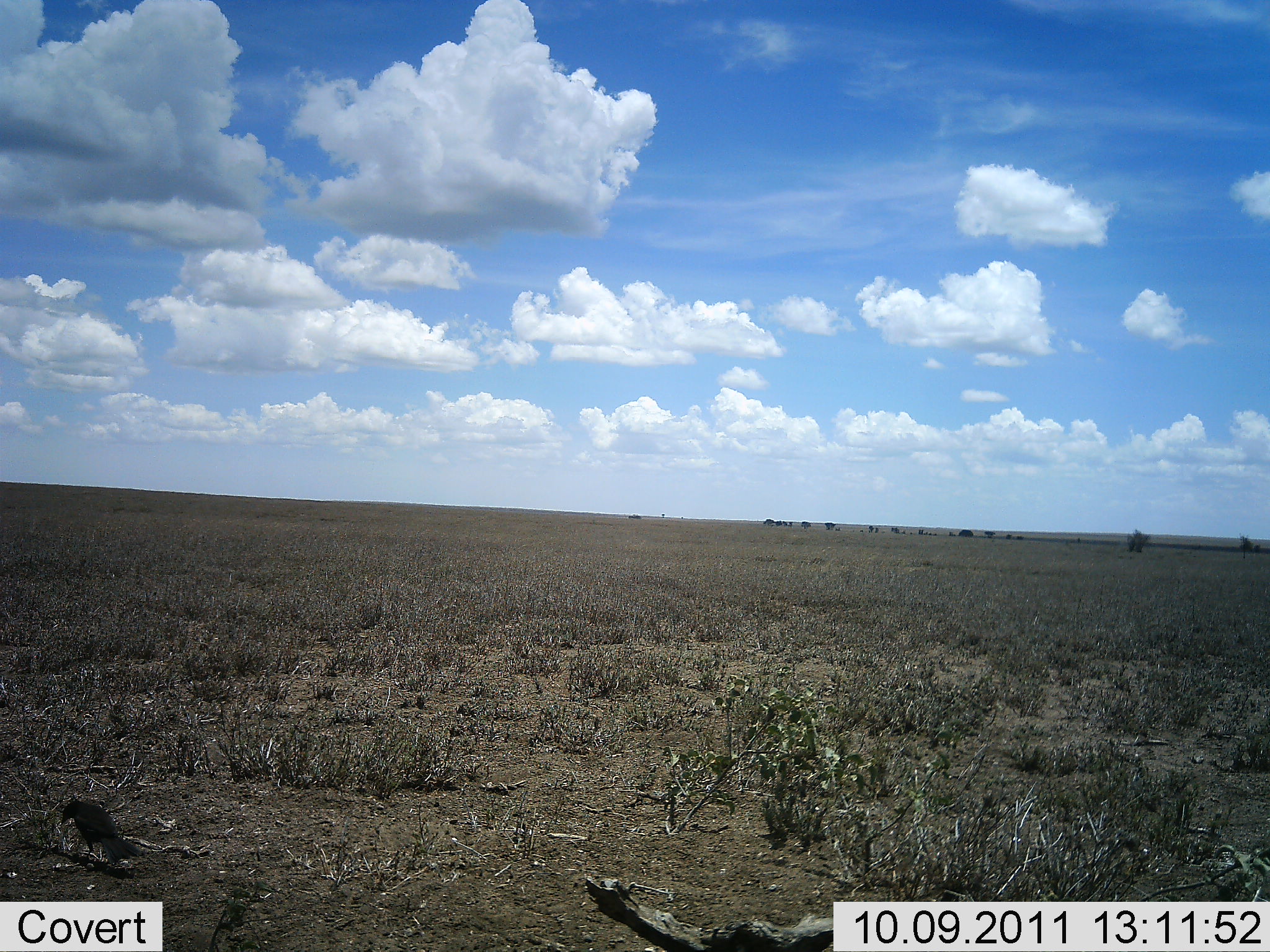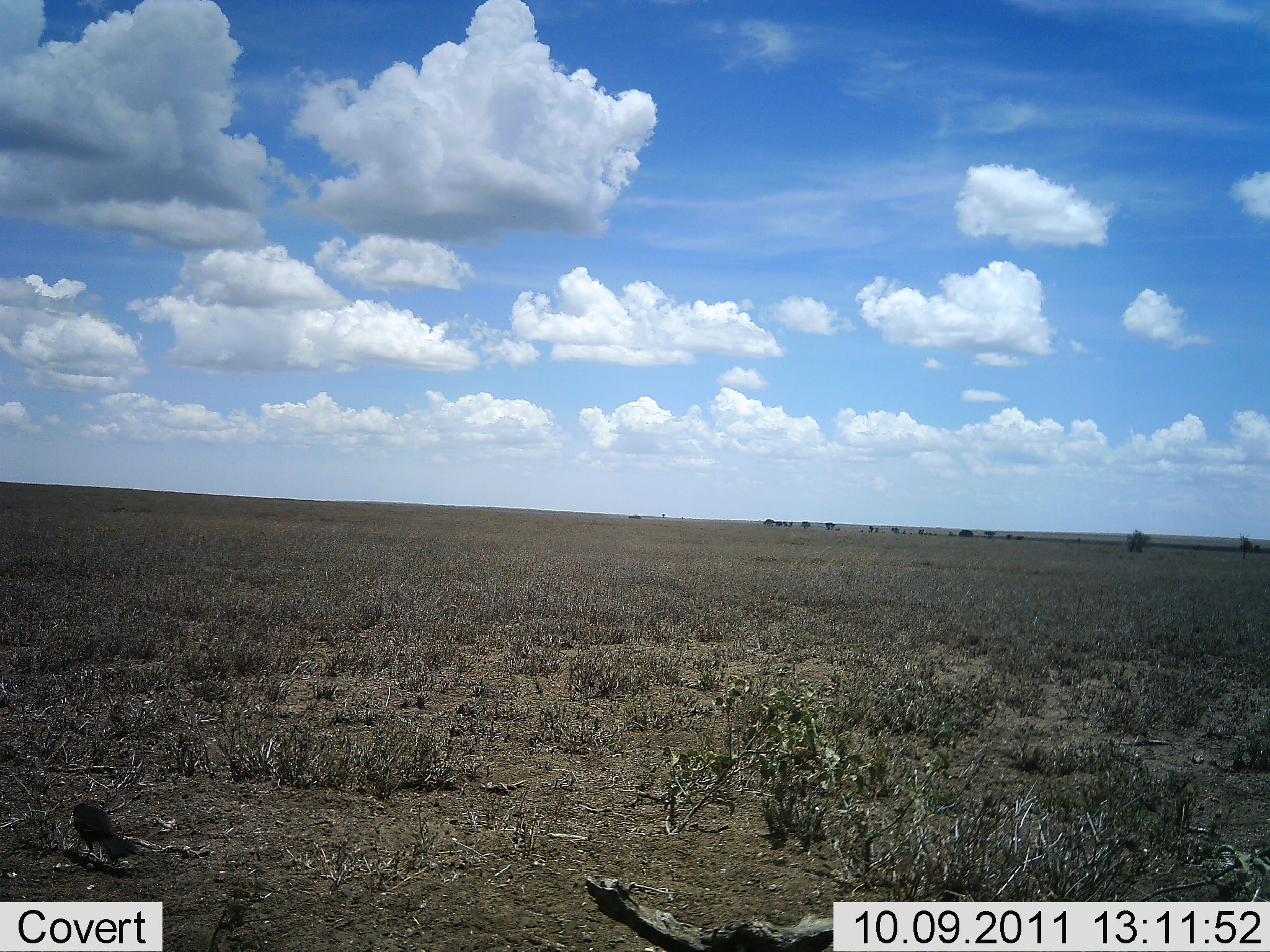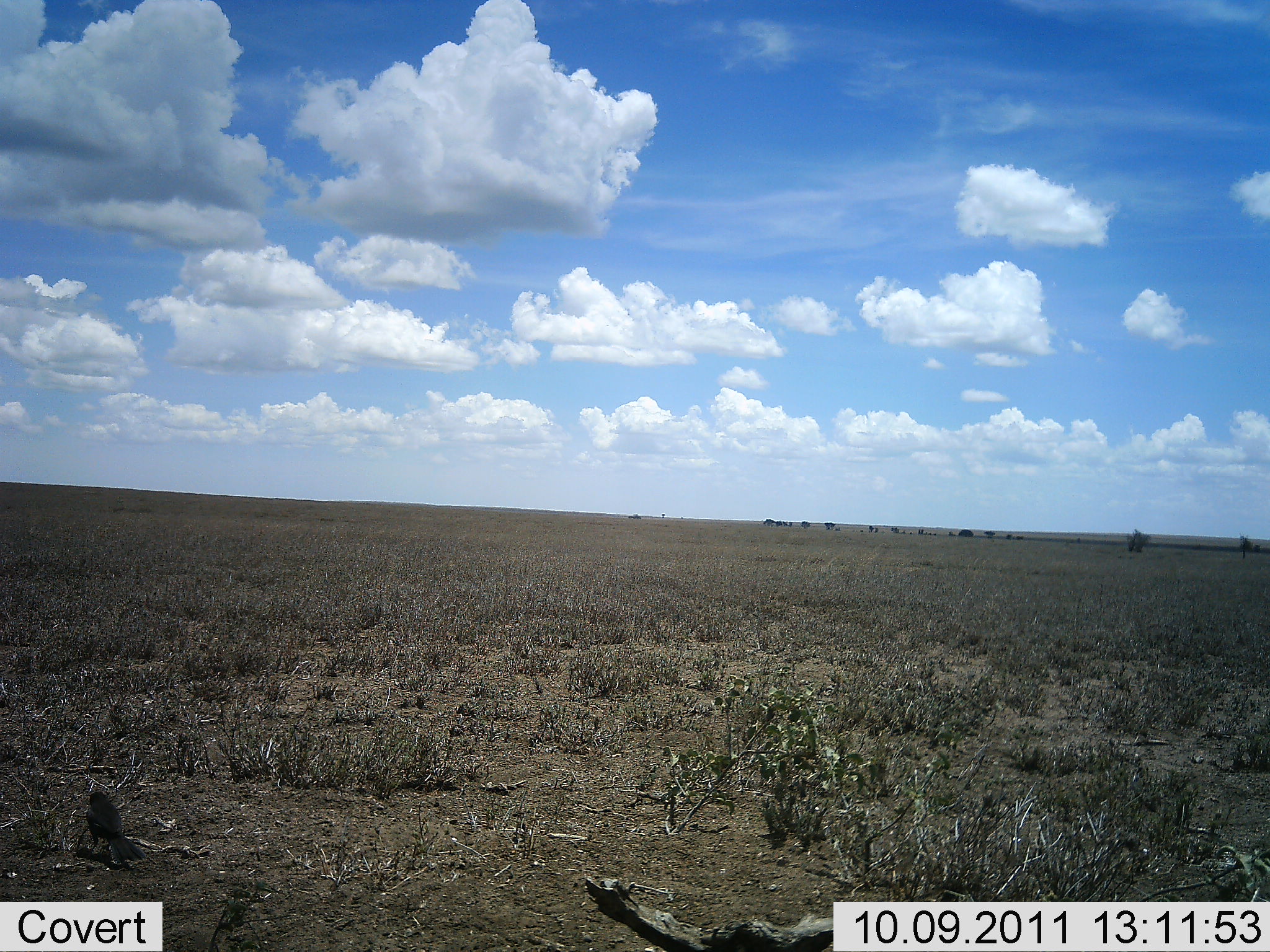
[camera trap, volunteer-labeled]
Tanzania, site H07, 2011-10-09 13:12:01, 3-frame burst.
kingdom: Animalia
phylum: Chordata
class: Aves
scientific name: Aves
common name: bird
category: otherbird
Otherbird (bird) (Aves), count 1. Behavior (volunteer vote fractions): standing 64%, resting 0%, moving 14%, interacting 0%. Young present (vote fraction): 0%. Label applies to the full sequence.